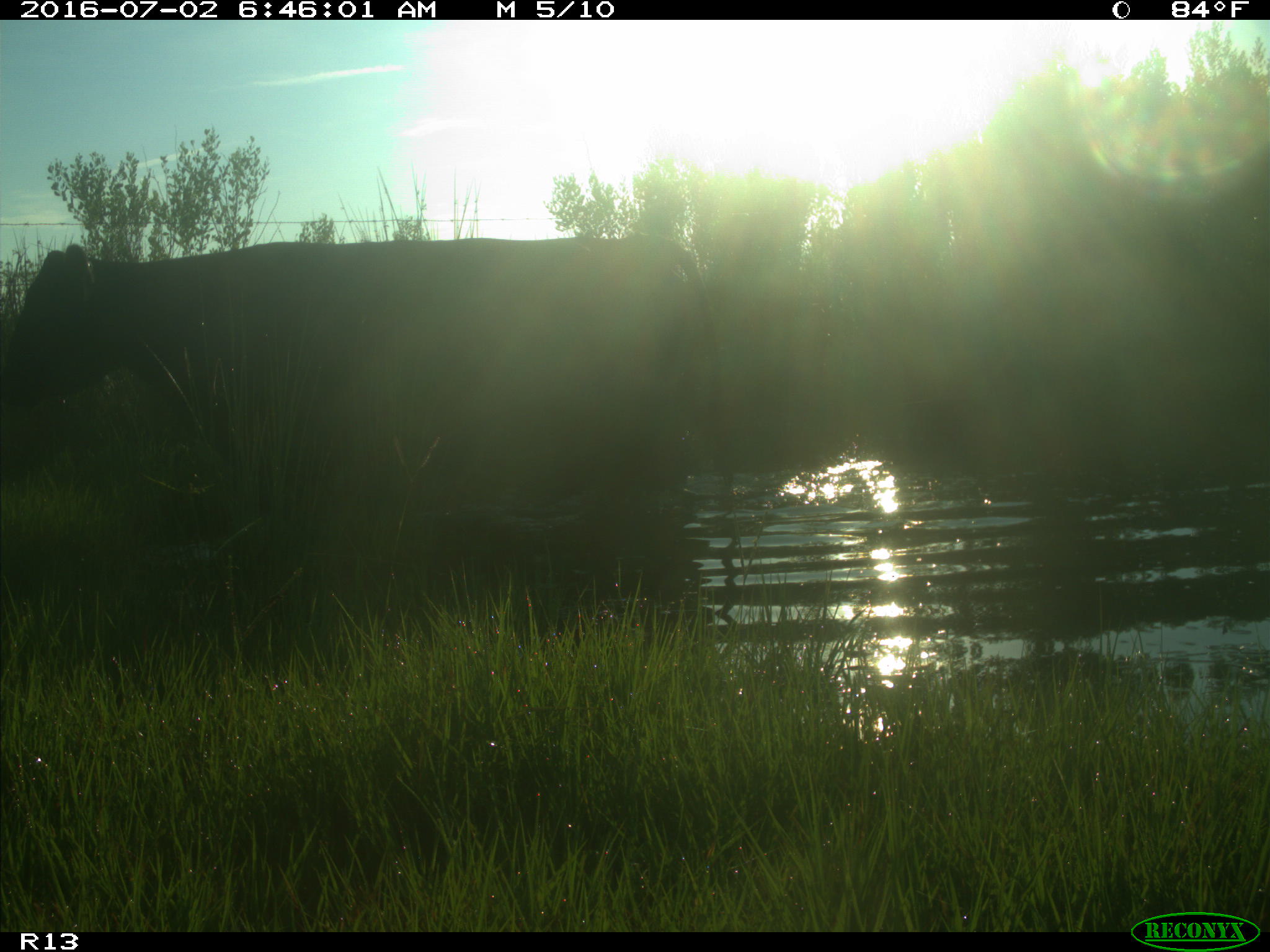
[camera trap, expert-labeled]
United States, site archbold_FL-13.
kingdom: Animalia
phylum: Chordata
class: Mammalia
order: Artiodactyla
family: Bovidae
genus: Bos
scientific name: Bos taurus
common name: domestic cow